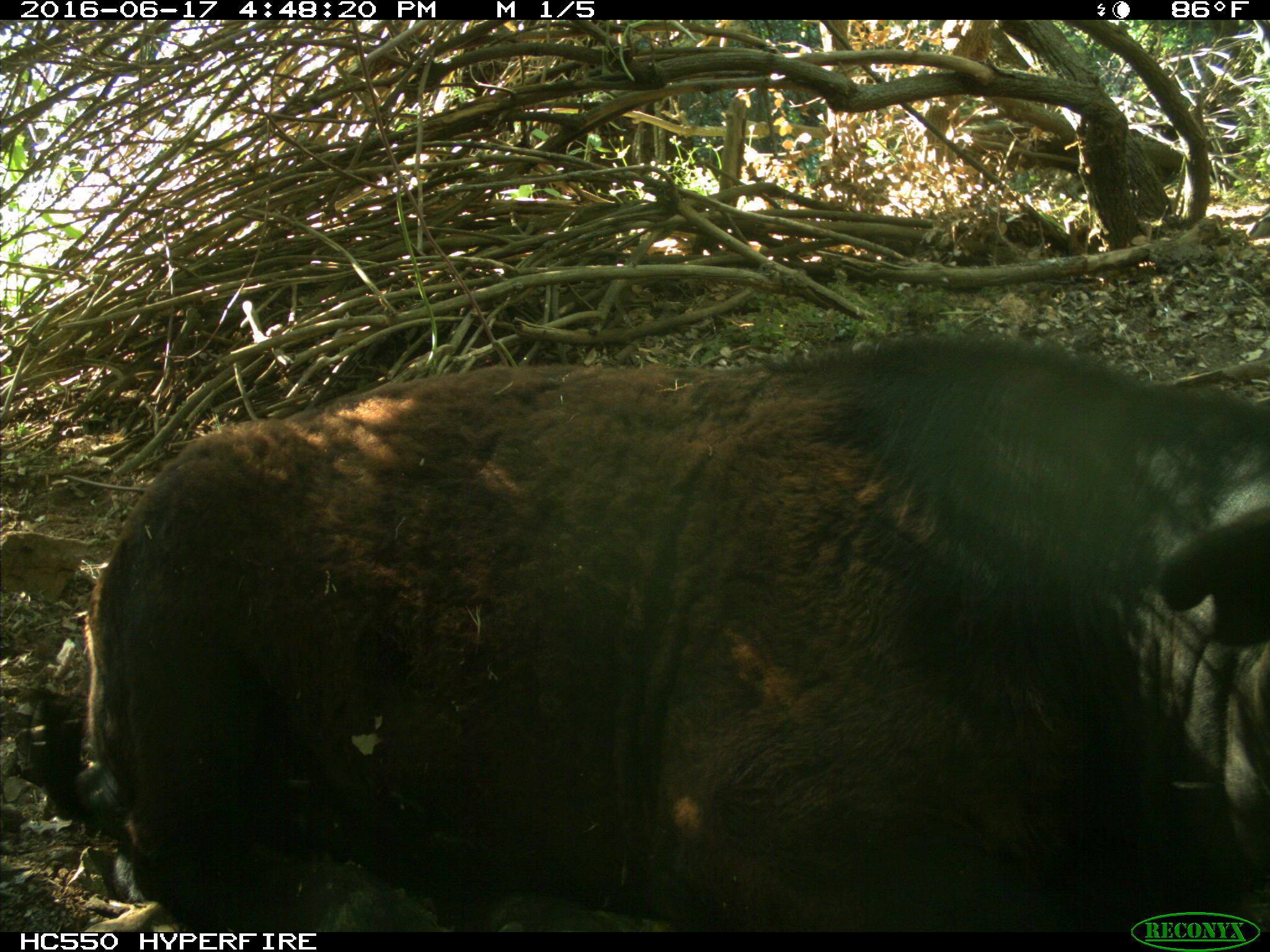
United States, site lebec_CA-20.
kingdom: Animalia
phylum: Chordata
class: Mammalia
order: Artiodactyla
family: Bovidae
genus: Bos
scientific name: Bos taurus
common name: domestic cow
Bos taurus (domestic cow).